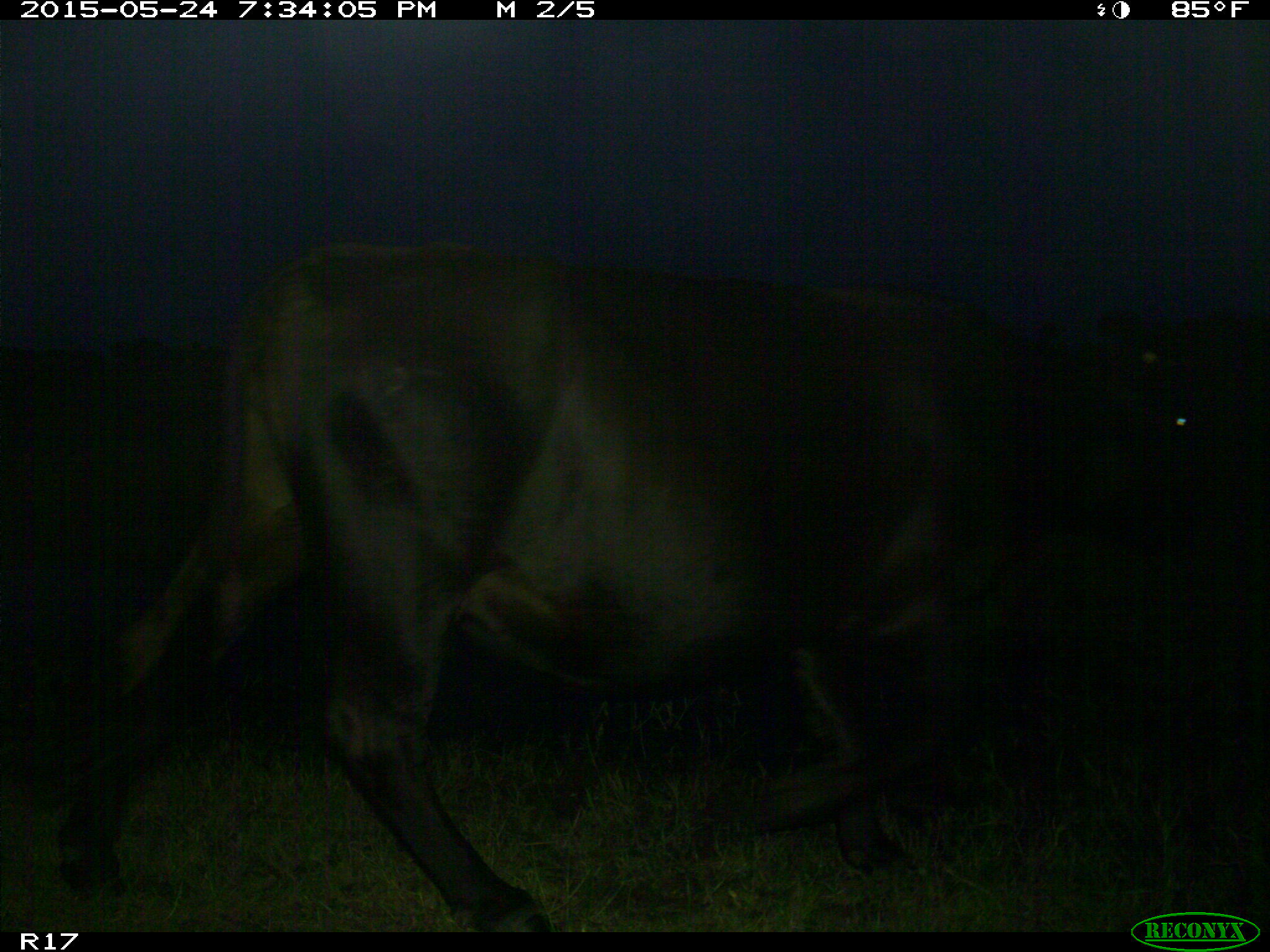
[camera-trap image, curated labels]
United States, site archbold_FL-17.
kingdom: Animalia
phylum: Chordata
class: Mammalia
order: Artiodactyla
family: Bovidae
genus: Bos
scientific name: Bos taurus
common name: domestic cow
Bos taurus (domestic cow).